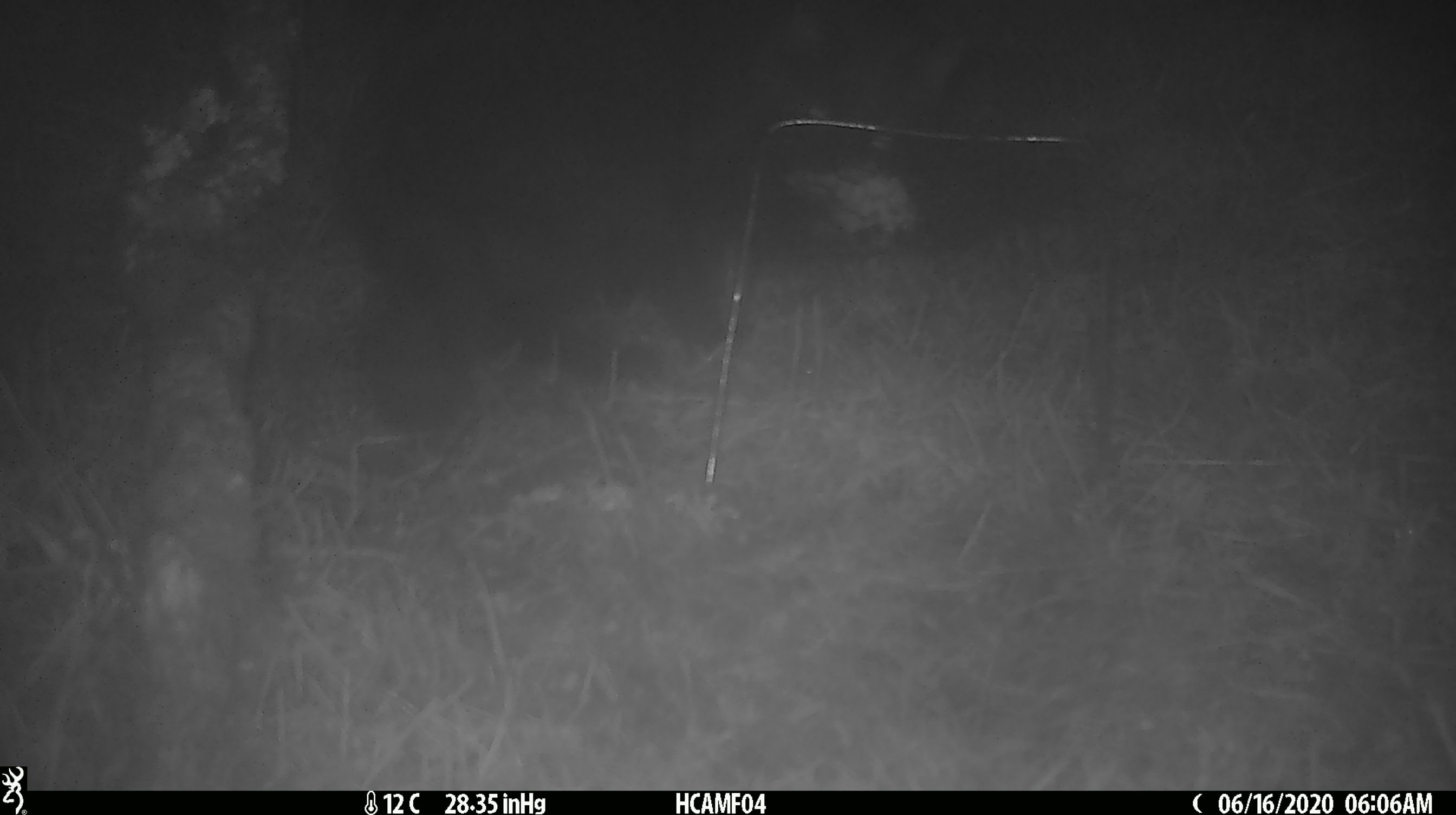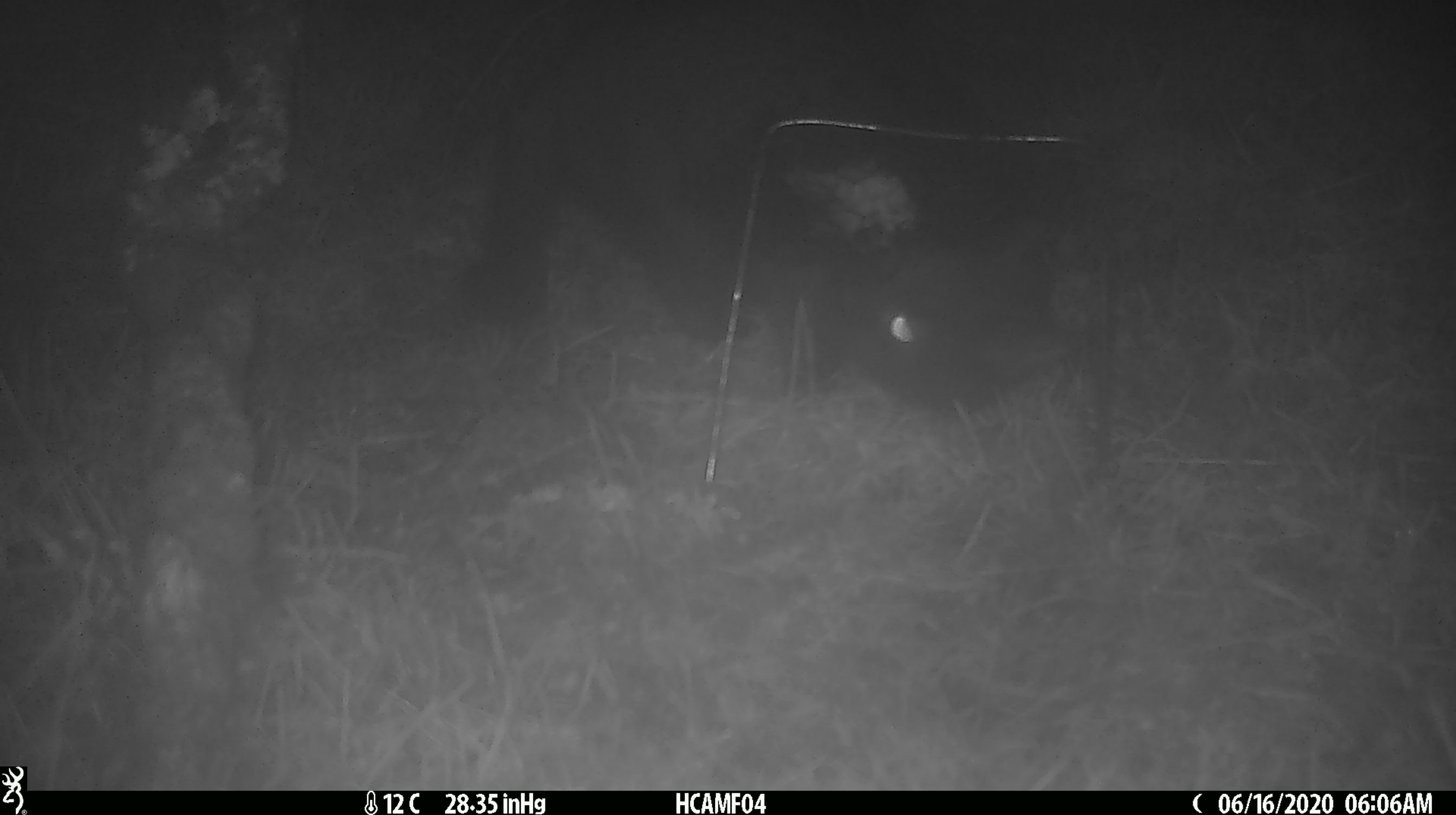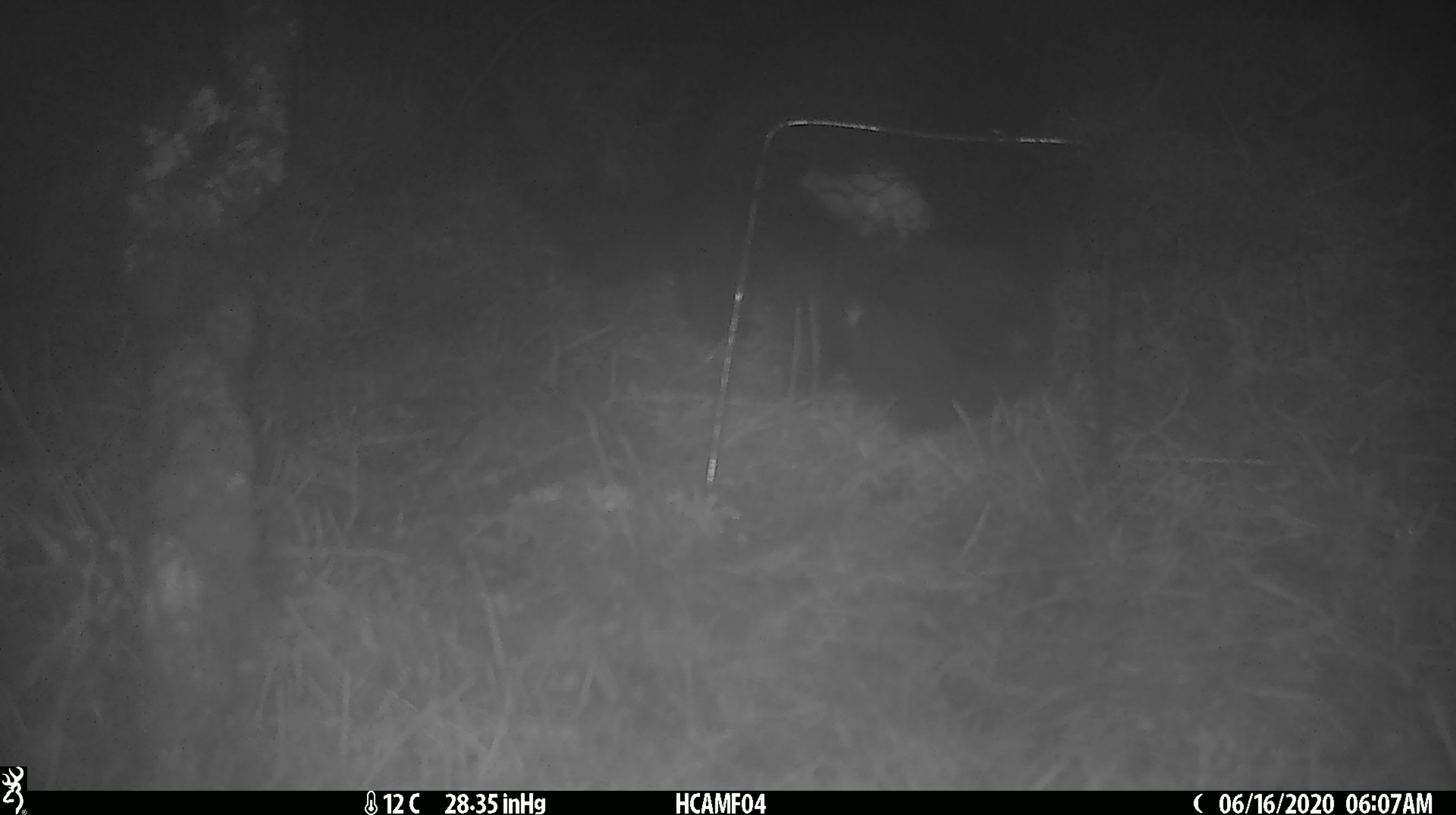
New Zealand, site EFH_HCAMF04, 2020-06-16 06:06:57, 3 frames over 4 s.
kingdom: Animalia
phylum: Chordata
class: Mammalia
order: Carnivora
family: Felidae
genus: Felis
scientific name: Felis catus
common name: domestic cat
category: cat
Cat (domestic cat) (Felis catus).